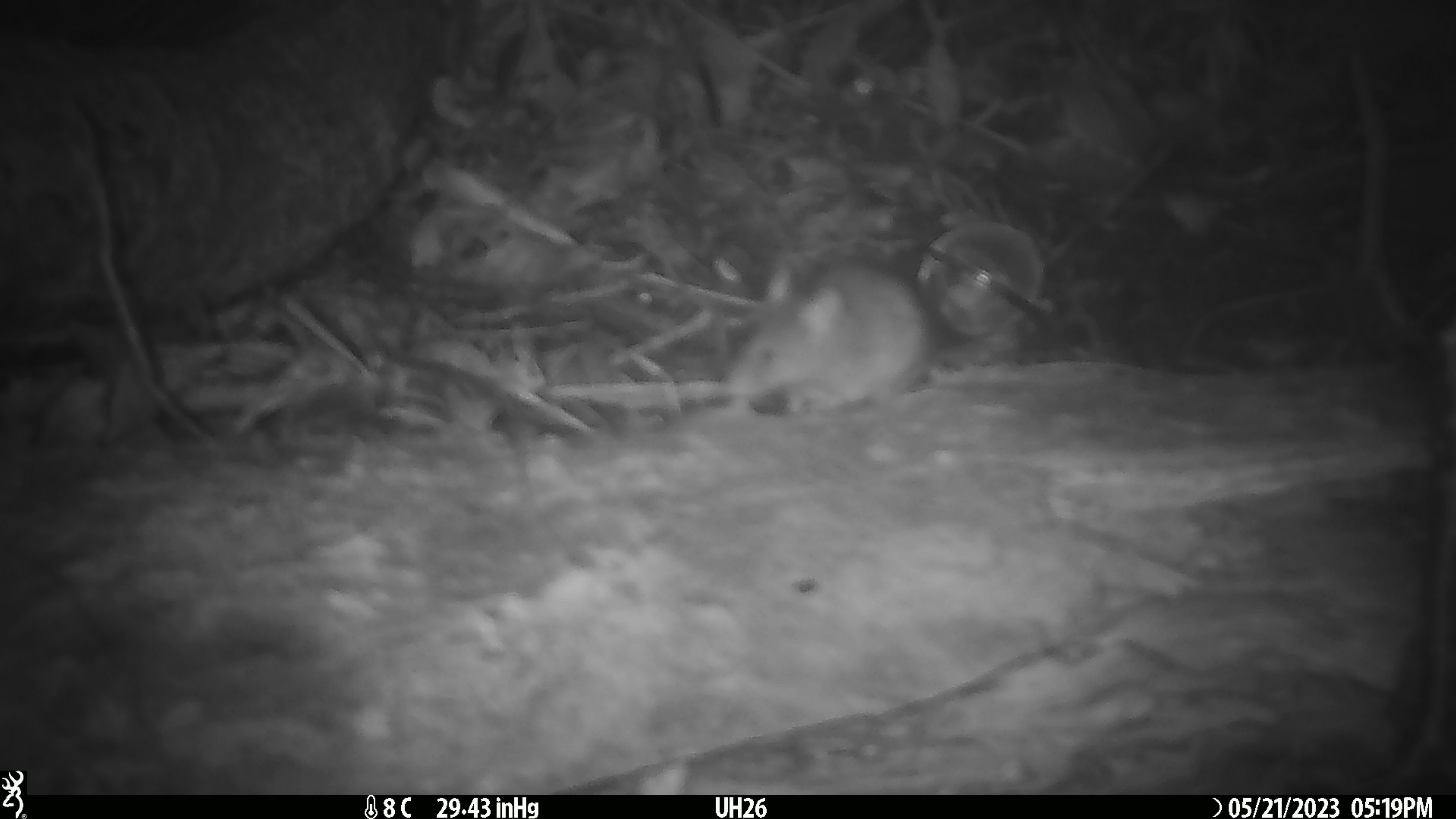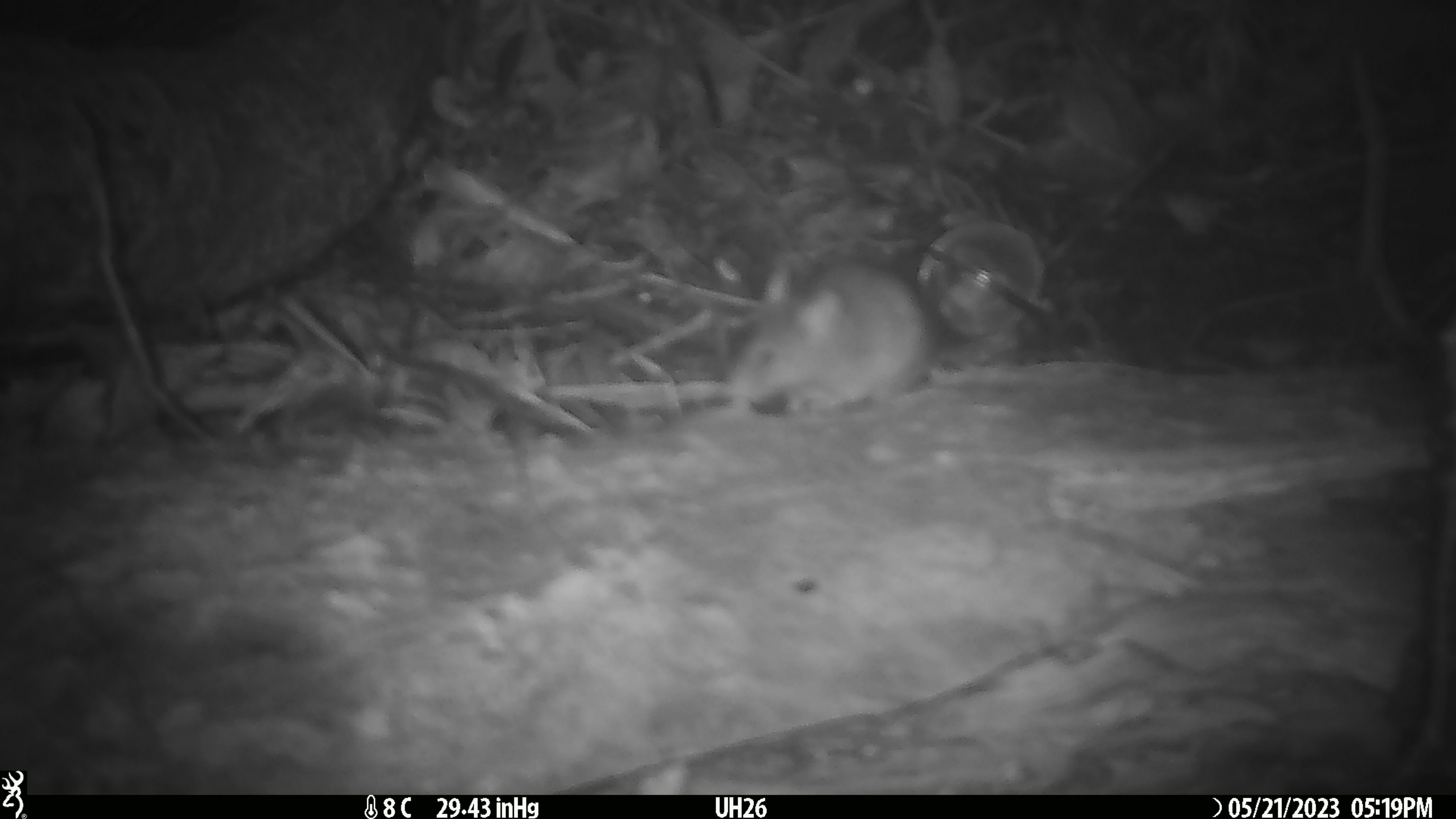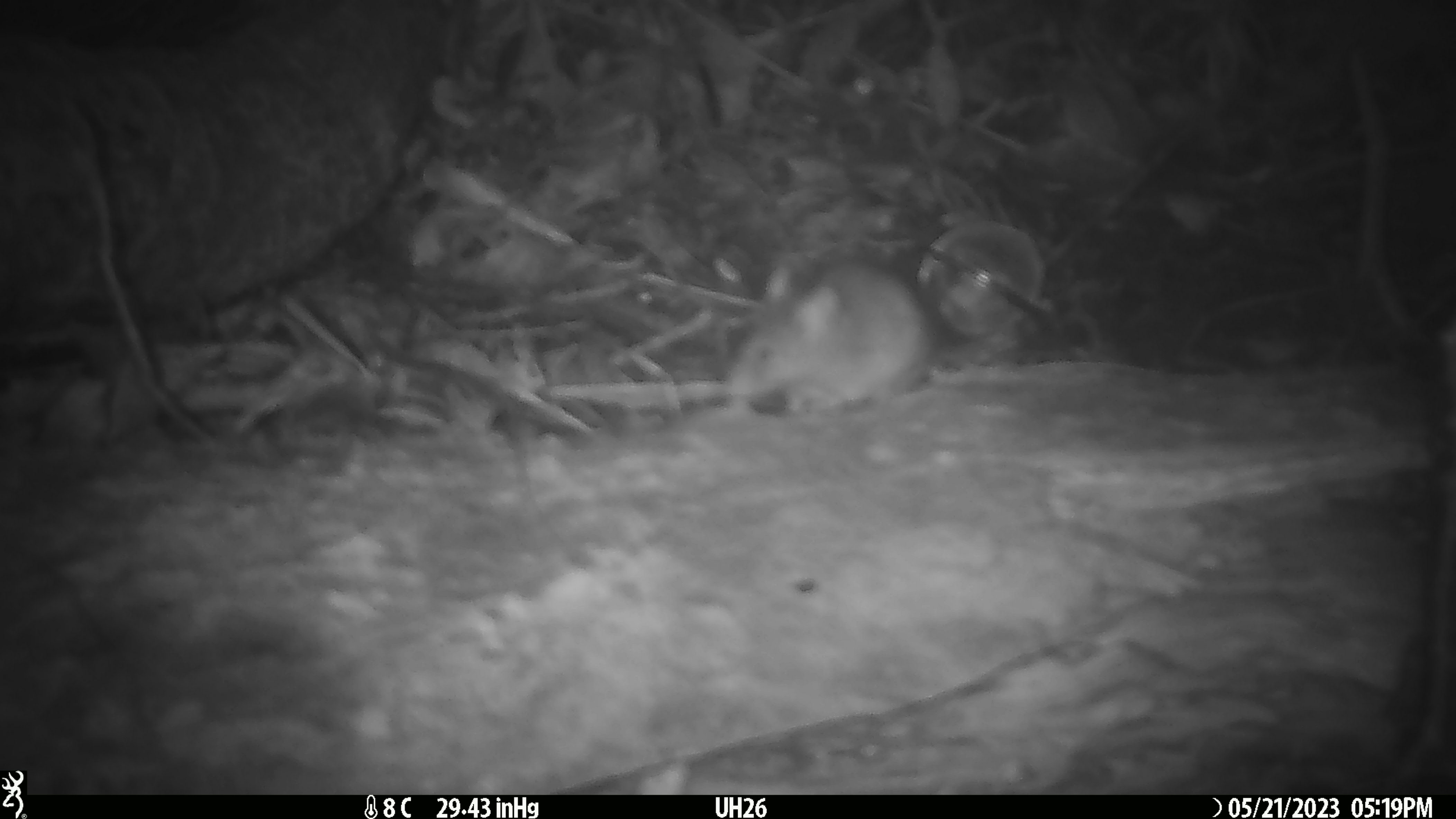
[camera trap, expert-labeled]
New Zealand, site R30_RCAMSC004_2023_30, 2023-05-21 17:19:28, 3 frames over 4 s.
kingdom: Animalia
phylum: Chordata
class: Mammalia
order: Rodentia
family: Muridae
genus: Mus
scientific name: Mus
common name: mouse